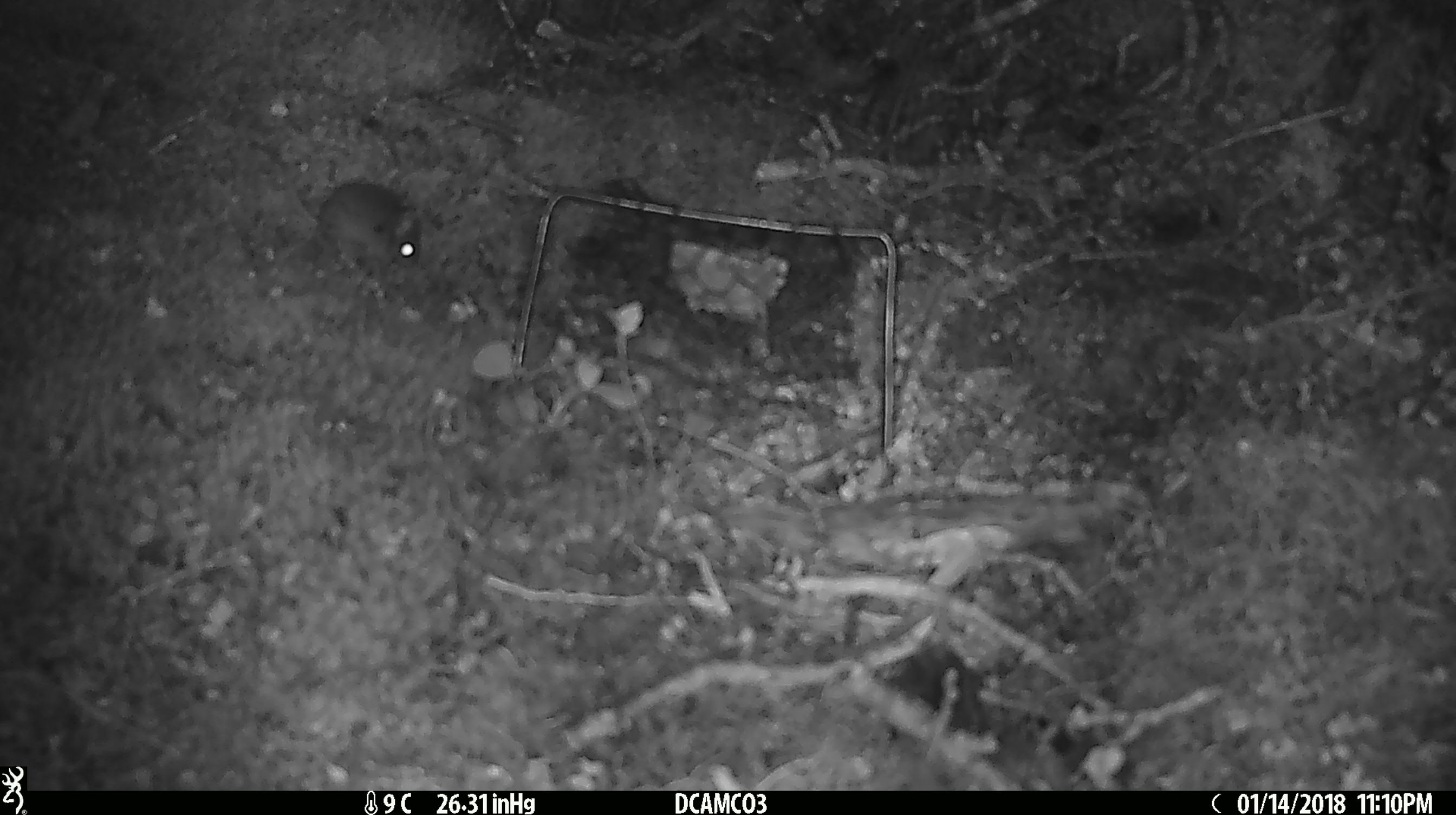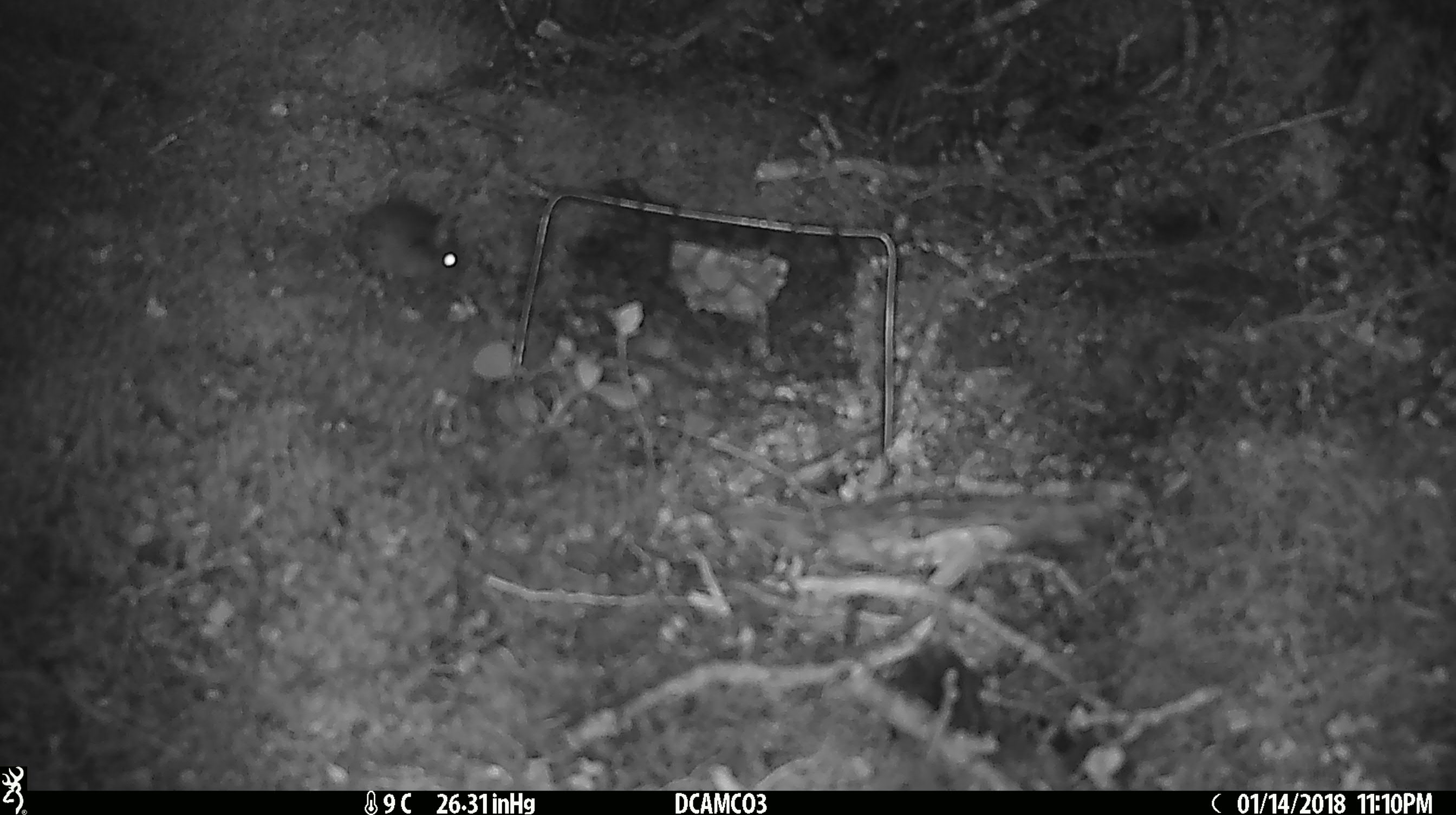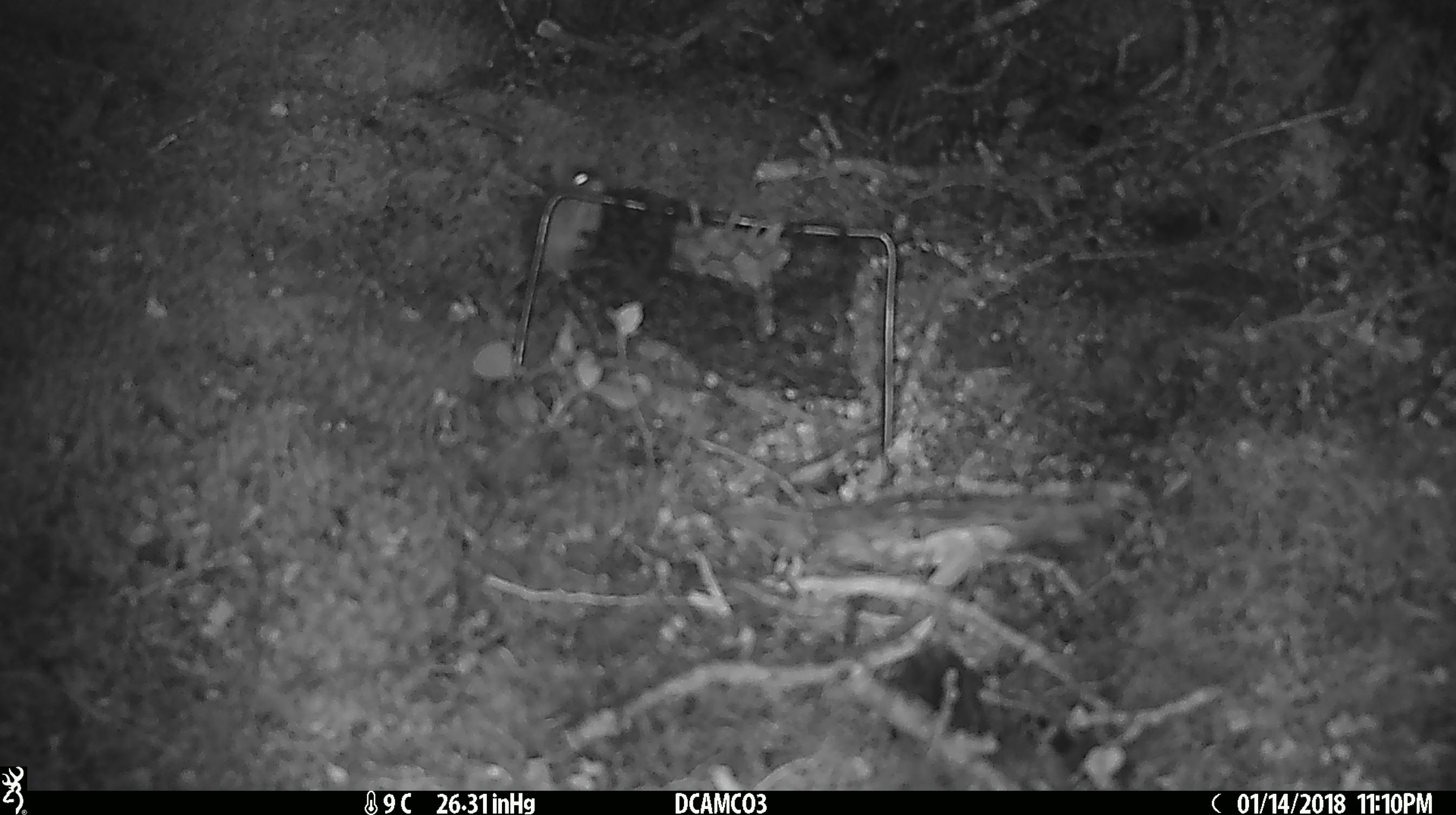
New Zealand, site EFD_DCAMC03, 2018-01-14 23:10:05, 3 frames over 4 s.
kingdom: Animalia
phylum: Chordata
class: Mammalia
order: Rodentia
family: Muridae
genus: Mus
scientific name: Mus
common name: mouse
Mouse (Mus).